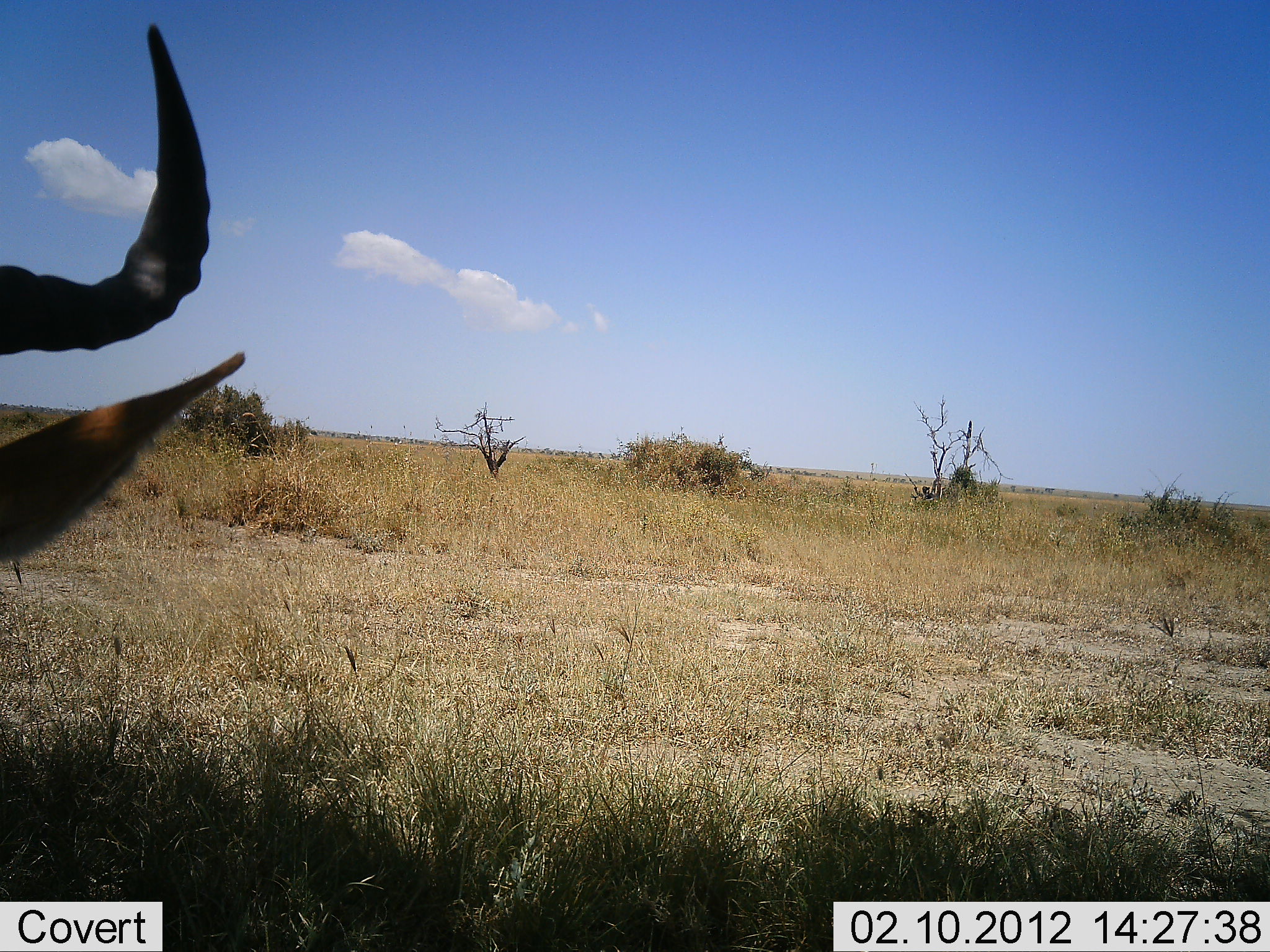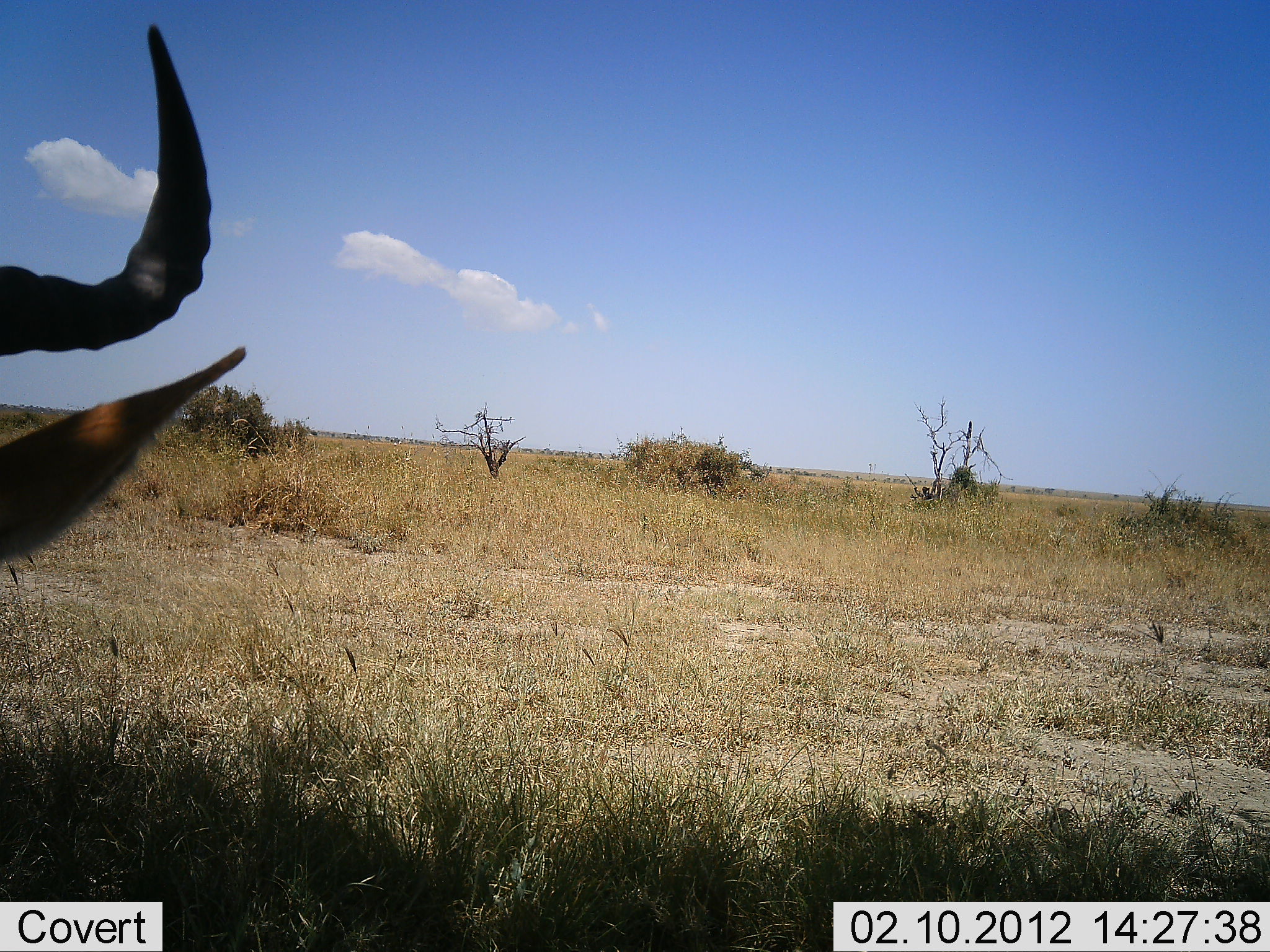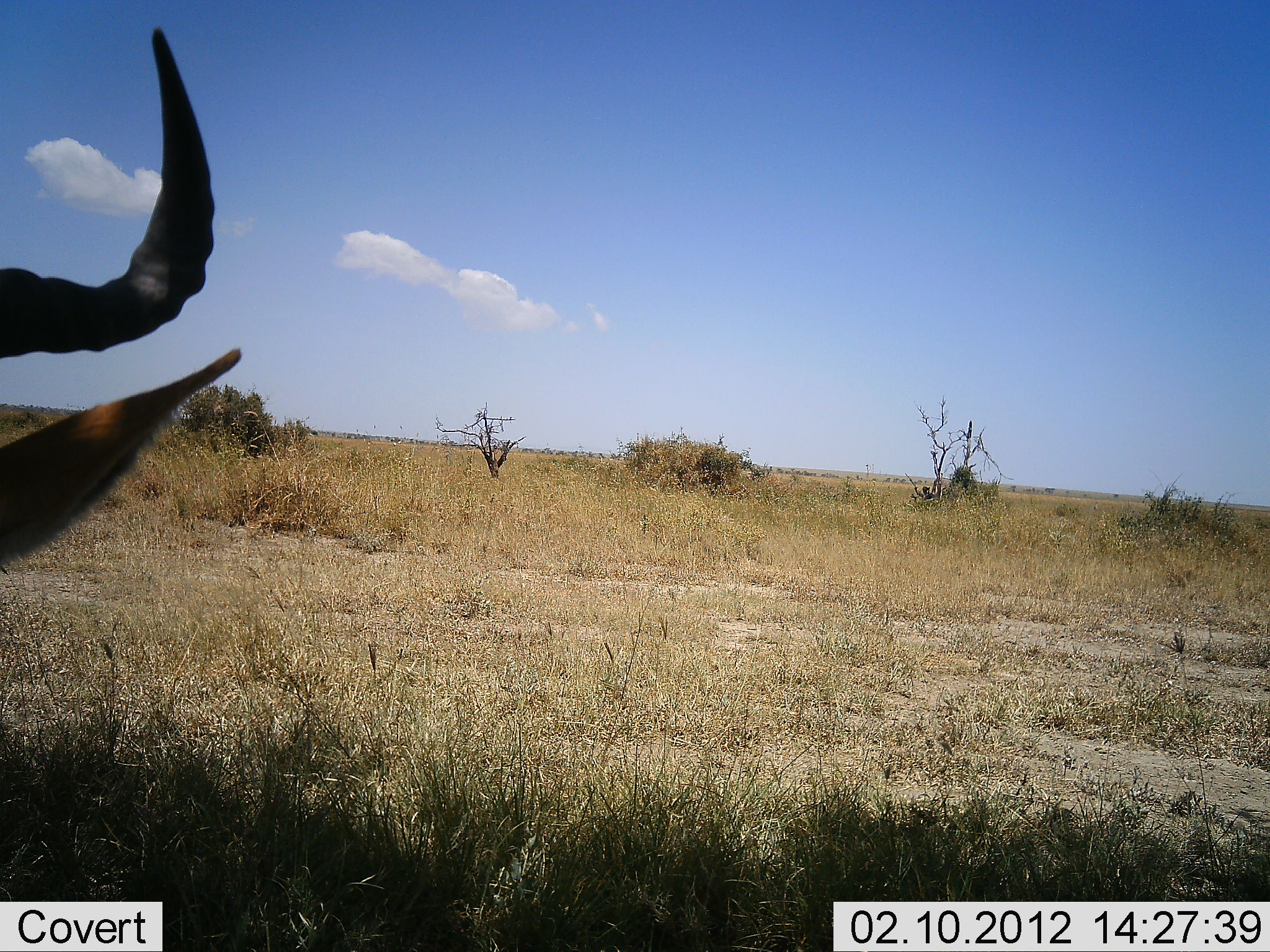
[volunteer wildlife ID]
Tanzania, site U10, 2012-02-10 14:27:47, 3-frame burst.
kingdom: Animalia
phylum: Chordata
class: Mammalia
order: Artiodactyla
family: Bovidae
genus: Alcelaphus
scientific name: Alcelaphus buselaphus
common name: hartebeest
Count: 1.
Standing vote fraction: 33%.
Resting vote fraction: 73%.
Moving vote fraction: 0%.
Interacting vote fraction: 0%.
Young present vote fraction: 0%.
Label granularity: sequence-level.